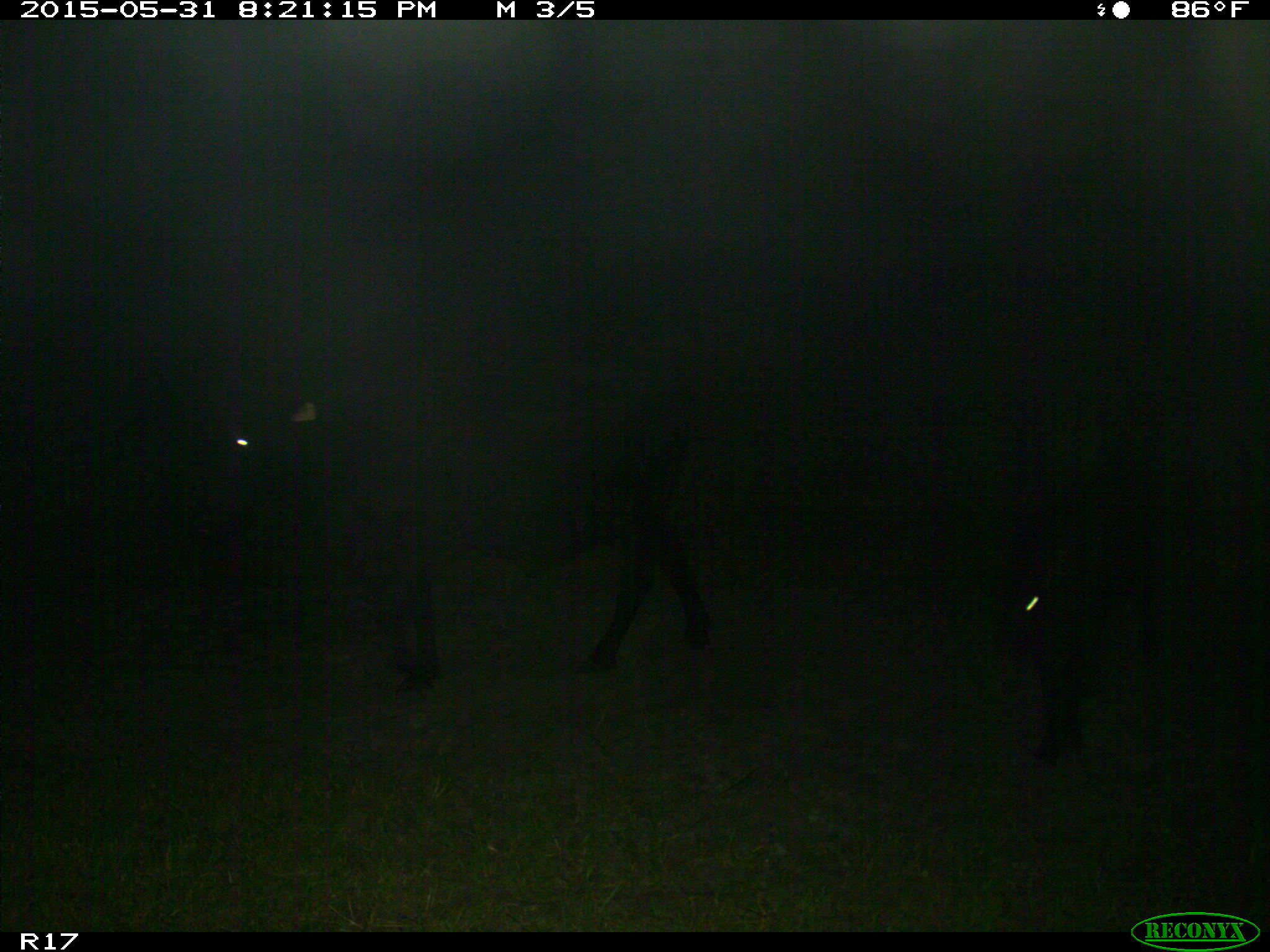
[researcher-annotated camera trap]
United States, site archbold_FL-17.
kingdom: Animalia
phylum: Chordata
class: Mammalia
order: Artiodactyla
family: Bovidae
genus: Bos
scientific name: Bos taurus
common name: domestic cow